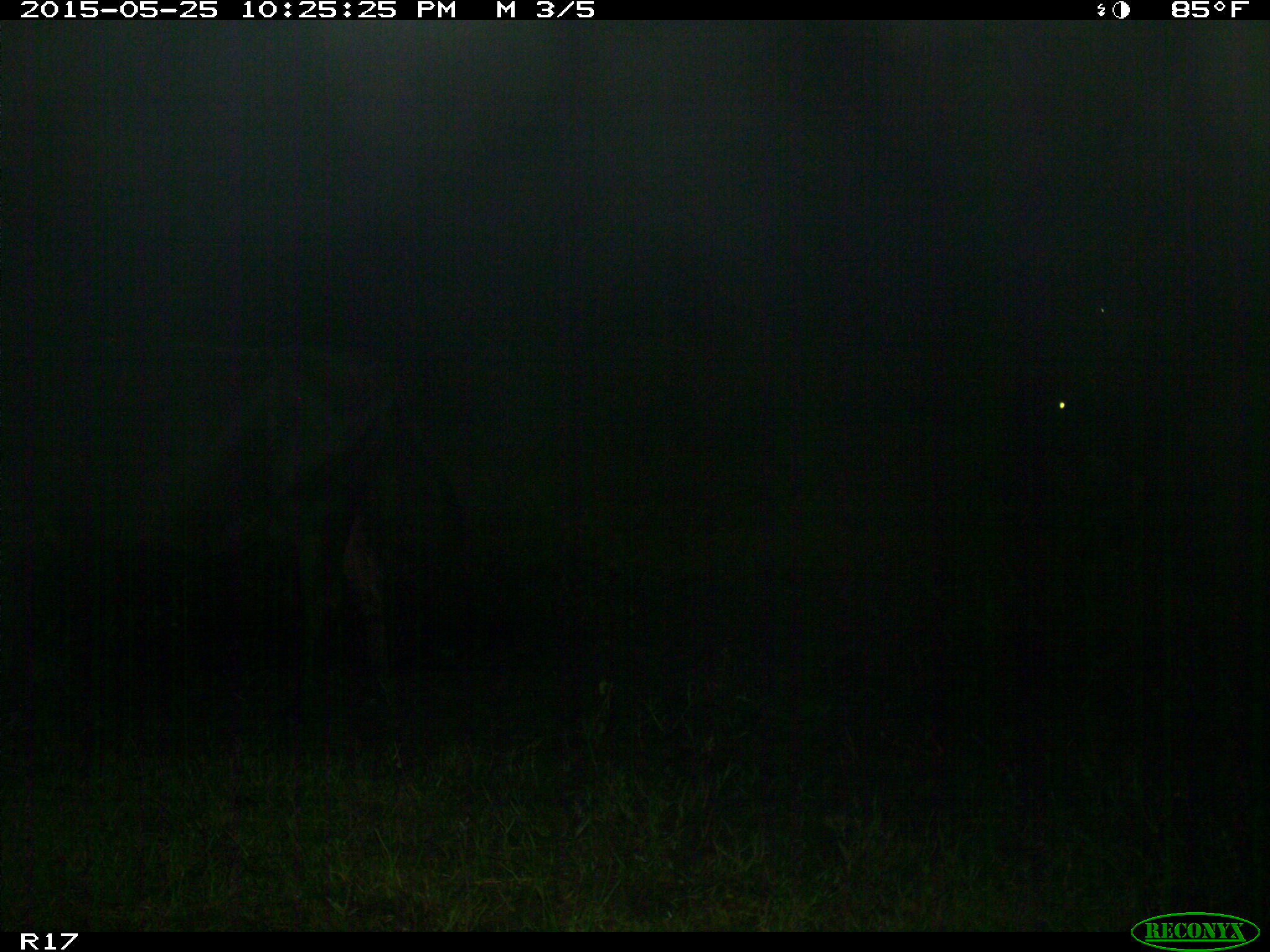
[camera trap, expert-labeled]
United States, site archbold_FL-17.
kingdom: Animalia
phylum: Chordata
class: Mammalia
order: Artiodactyla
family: Bovidae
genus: Bos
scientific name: Bos taurus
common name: domestic cow